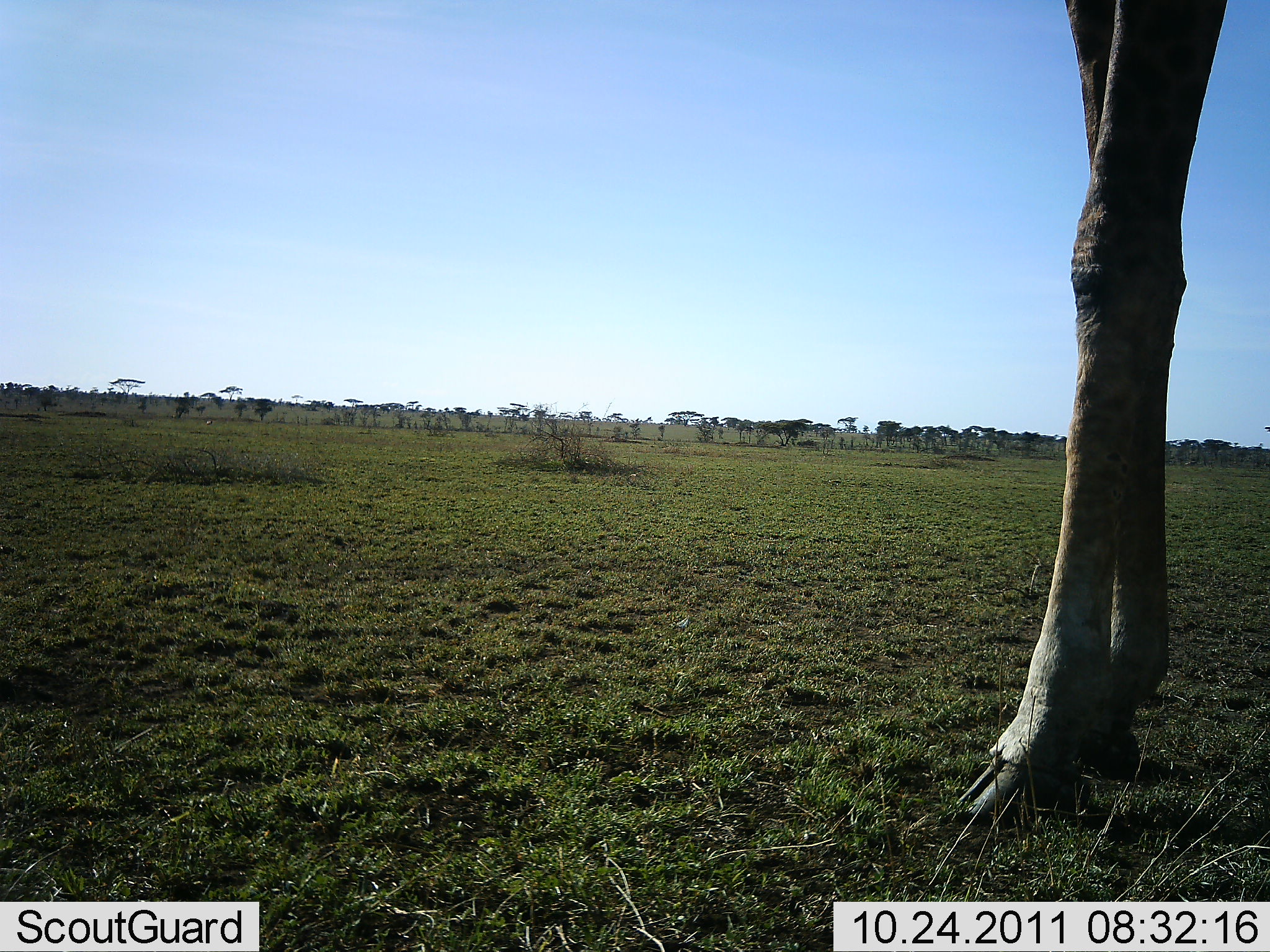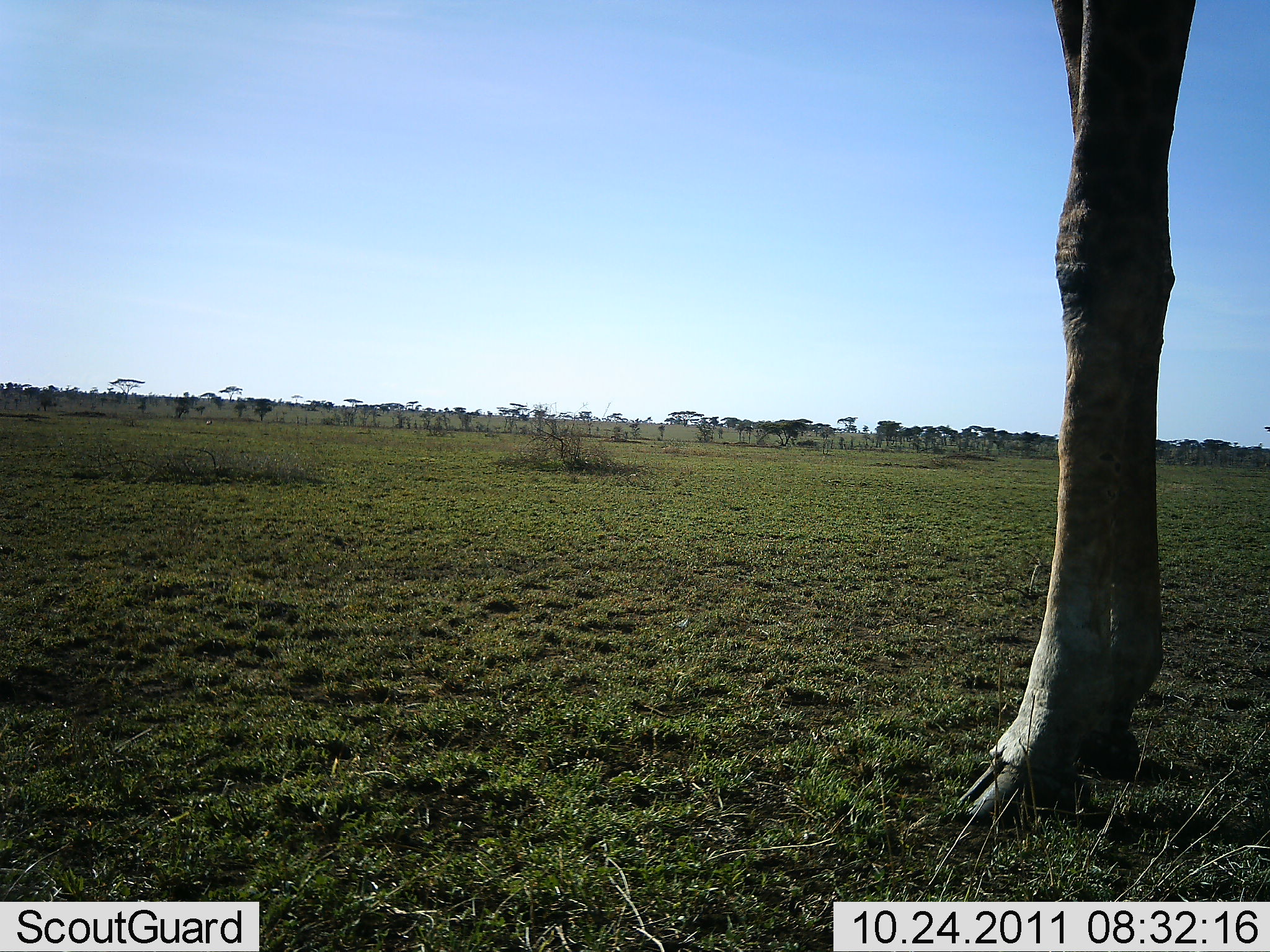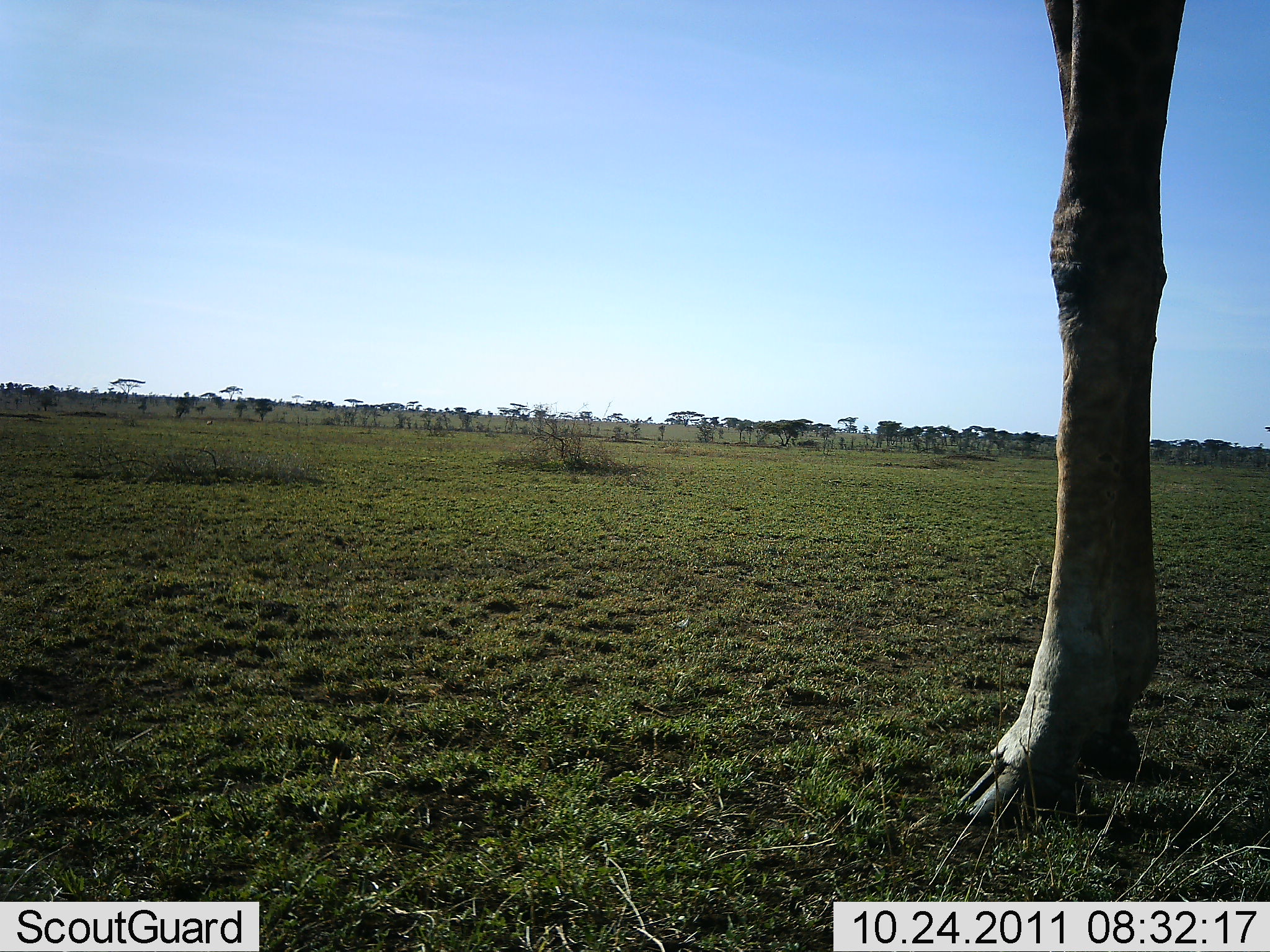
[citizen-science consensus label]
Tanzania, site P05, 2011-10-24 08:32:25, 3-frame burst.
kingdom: Animalia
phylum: Chordata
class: Mammalia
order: Artiodactyla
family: Giraffidae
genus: Giraffa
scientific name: Giraffa camelopardalis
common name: giraffe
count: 1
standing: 100%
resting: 0%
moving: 11%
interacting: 0%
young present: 0%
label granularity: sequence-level